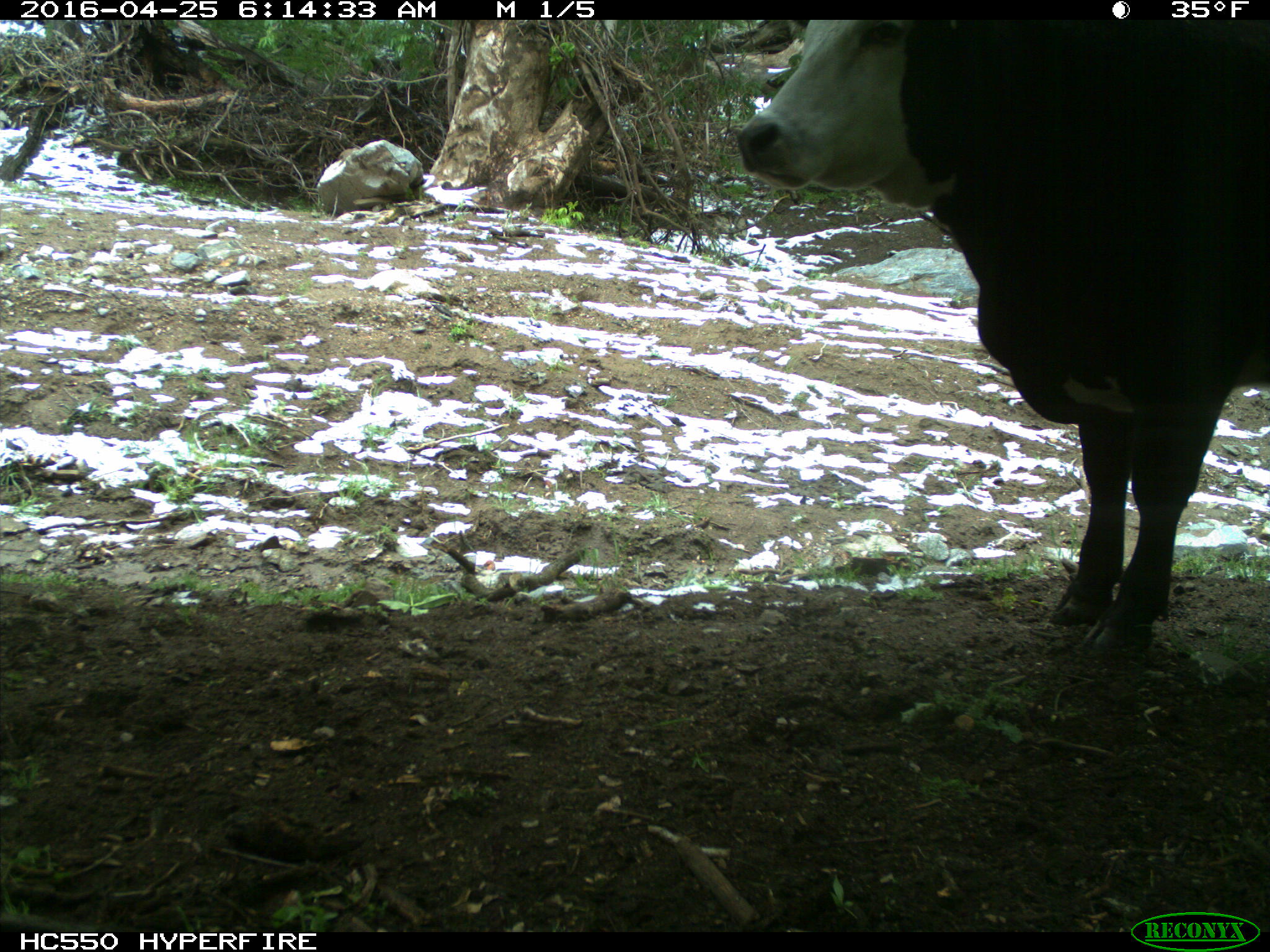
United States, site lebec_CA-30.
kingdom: Animalia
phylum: Chordata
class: Mammalia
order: Artiodactyla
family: Bovidae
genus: Bos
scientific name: Bos taurus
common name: domestic cow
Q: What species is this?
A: Bos taurus (domestic cow).